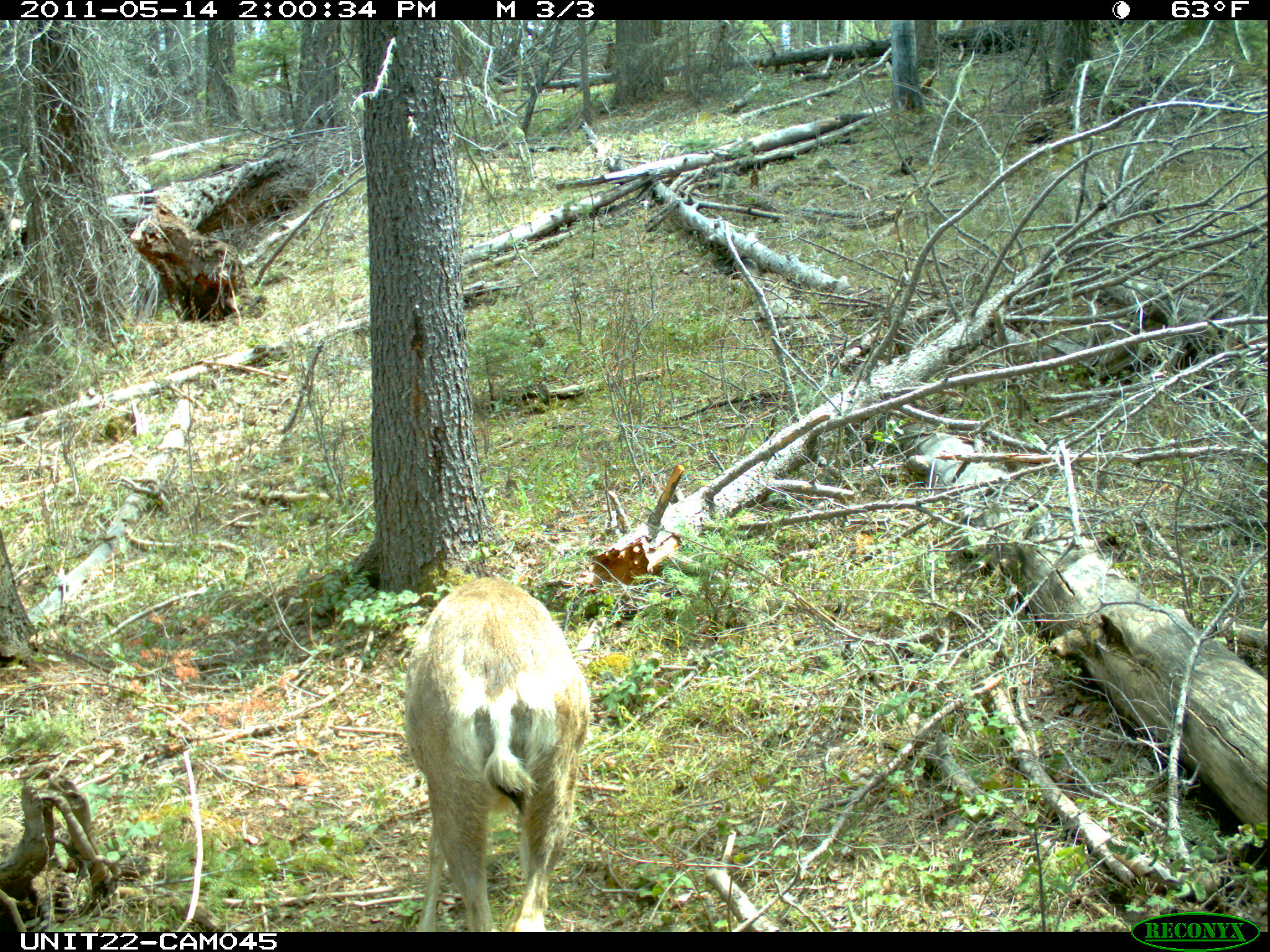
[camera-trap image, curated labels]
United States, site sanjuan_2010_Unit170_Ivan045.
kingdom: Animalia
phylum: Chordata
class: Mammalia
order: Artiodactyla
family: Cervidae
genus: Odocoileus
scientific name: Odocoileus hemionus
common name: mule deer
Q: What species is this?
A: Odocoileus hemionus (mule deer).